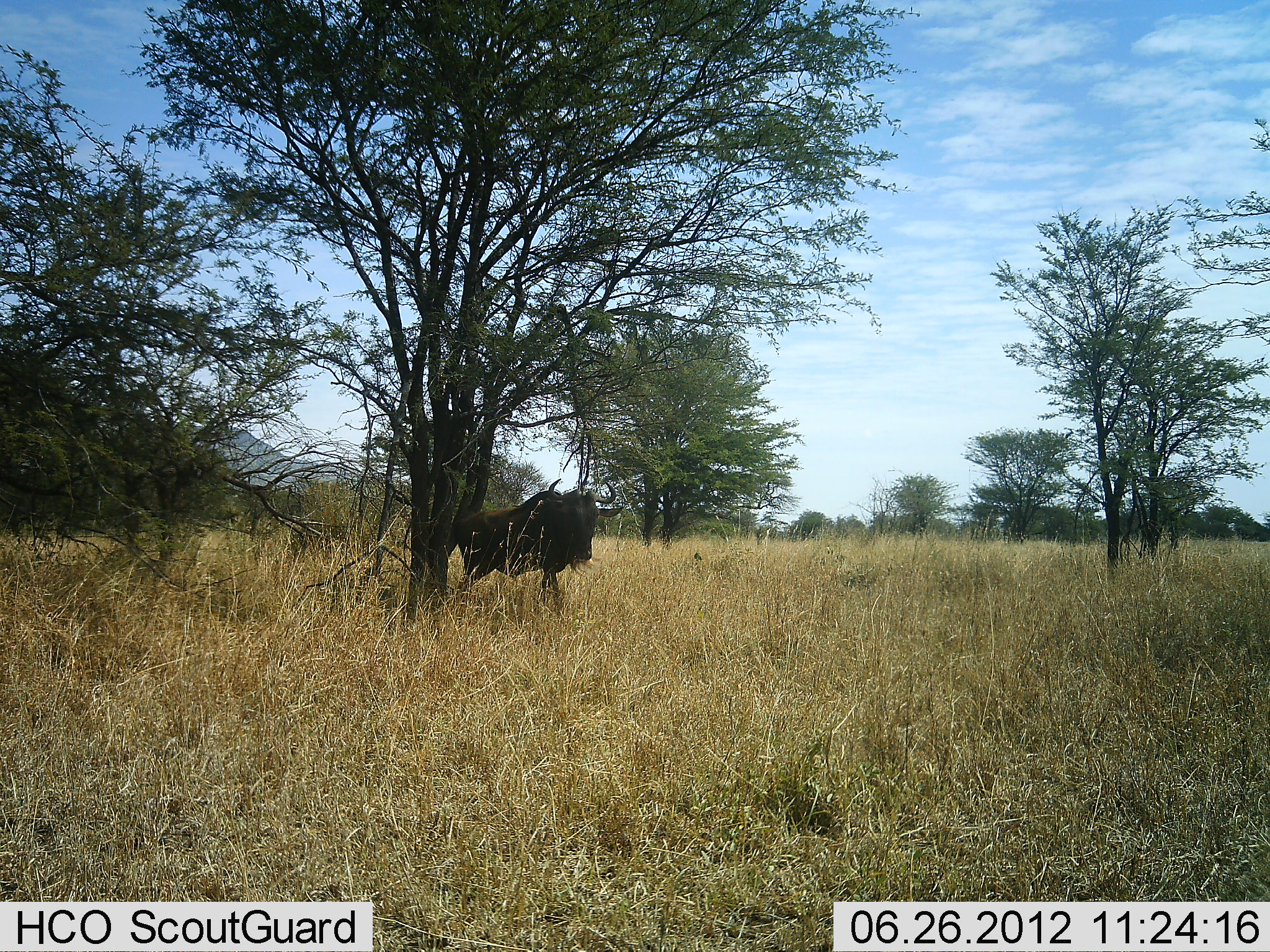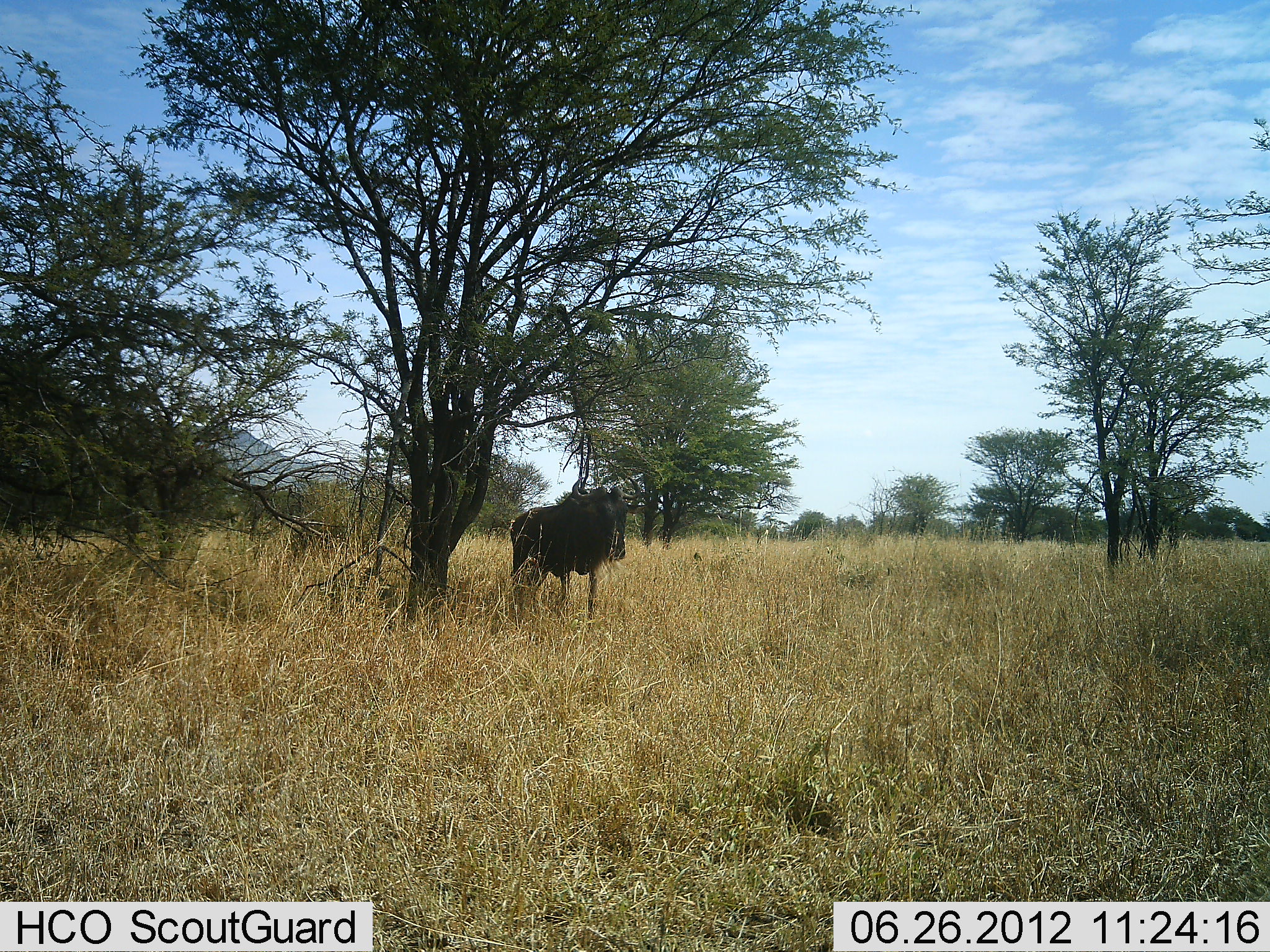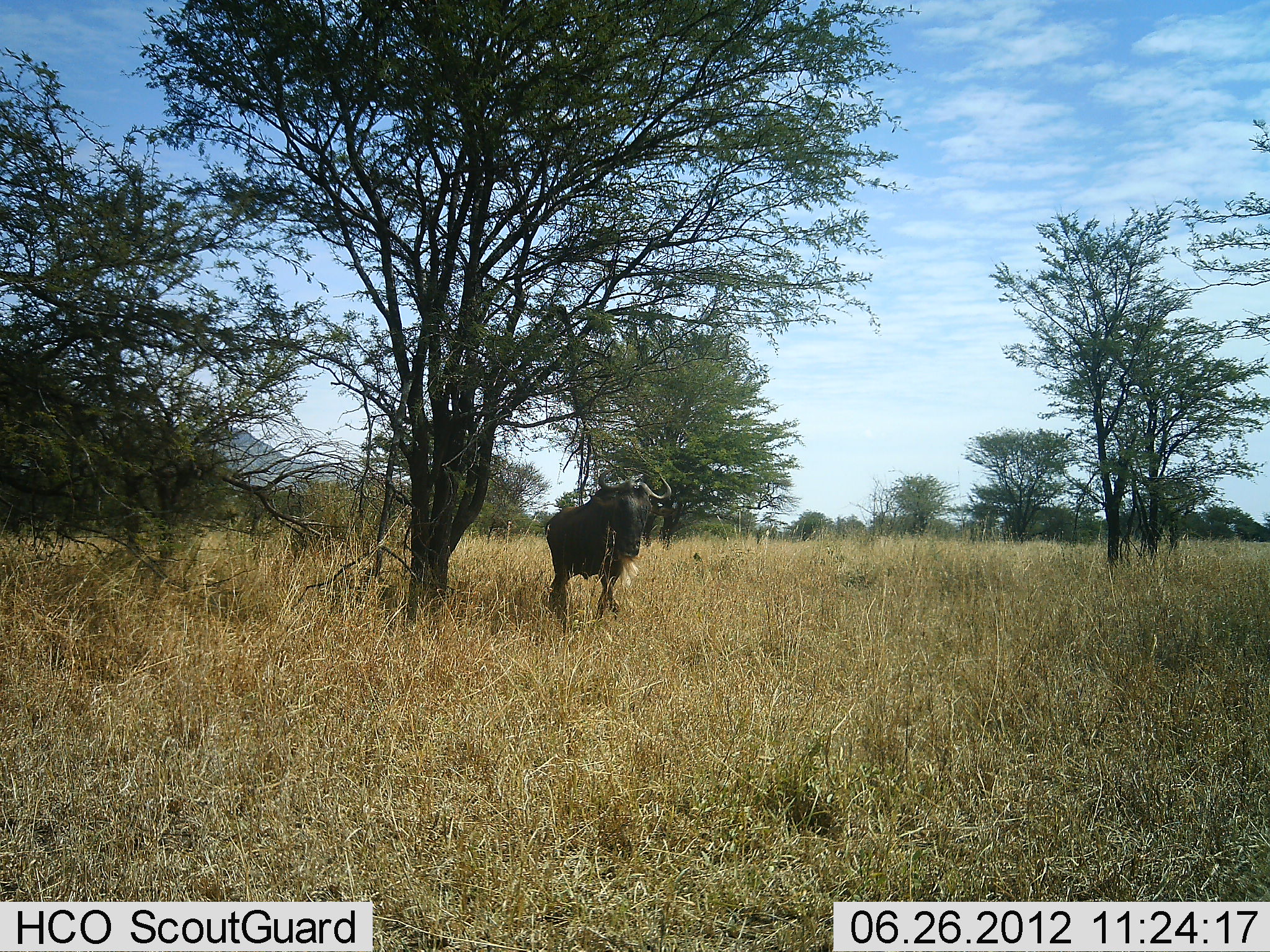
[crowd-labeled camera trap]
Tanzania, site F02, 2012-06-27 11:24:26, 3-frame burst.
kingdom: Animalia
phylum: Chordata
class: Mammalia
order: Artiodactyla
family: Bovidae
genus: Connochaetes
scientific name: Connochaetes taurinus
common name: blue wildebeest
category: wildebeest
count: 1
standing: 40%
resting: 0%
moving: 90%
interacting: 0%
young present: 0%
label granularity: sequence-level